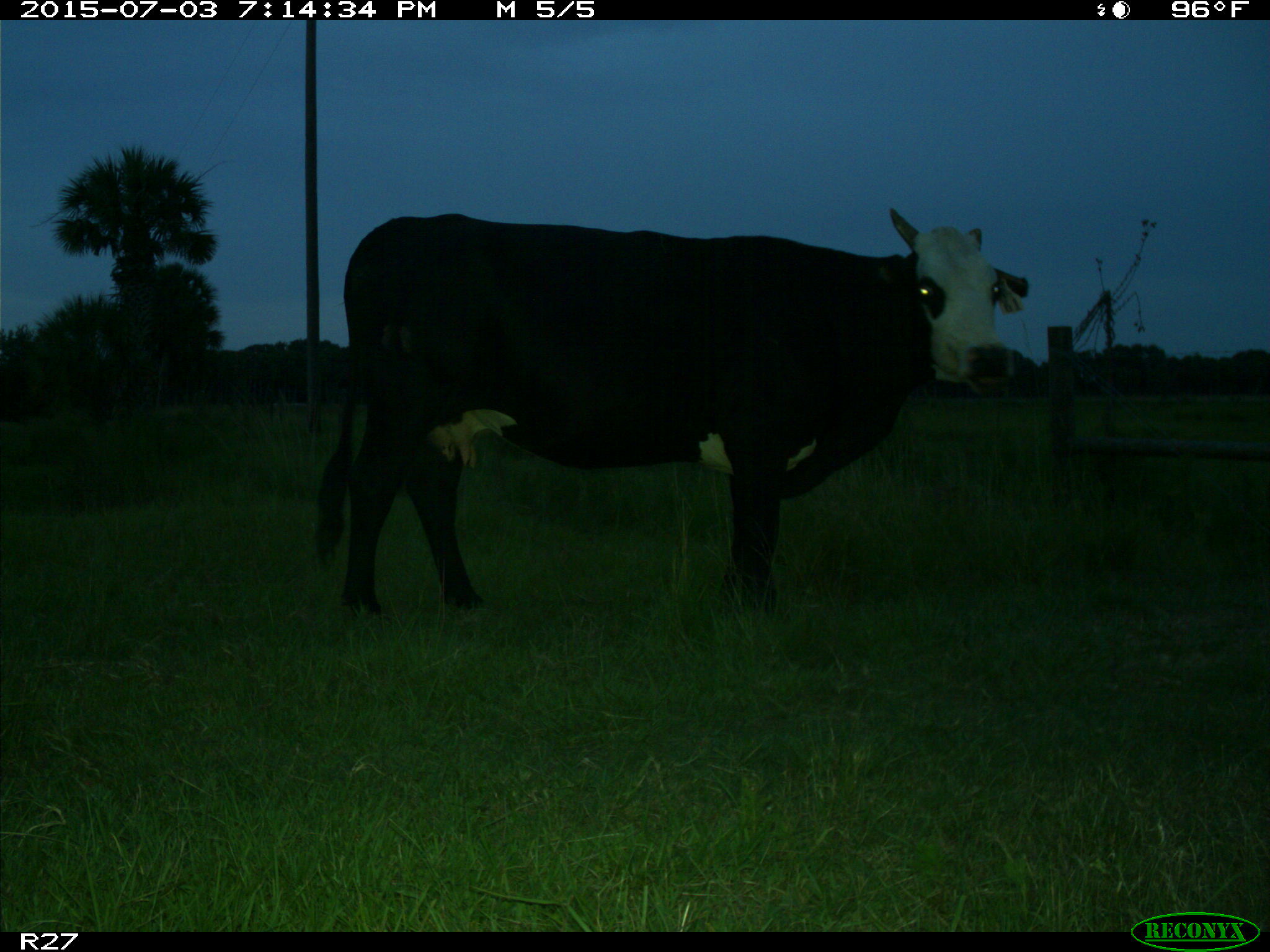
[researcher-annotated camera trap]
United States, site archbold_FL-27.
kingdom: Animalia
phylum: Chordata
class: Mammalia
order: Artiodactyla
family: Bovidae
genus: Bos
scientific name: Bos taurus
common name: domestic cow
Bos taurus (domestic cow).